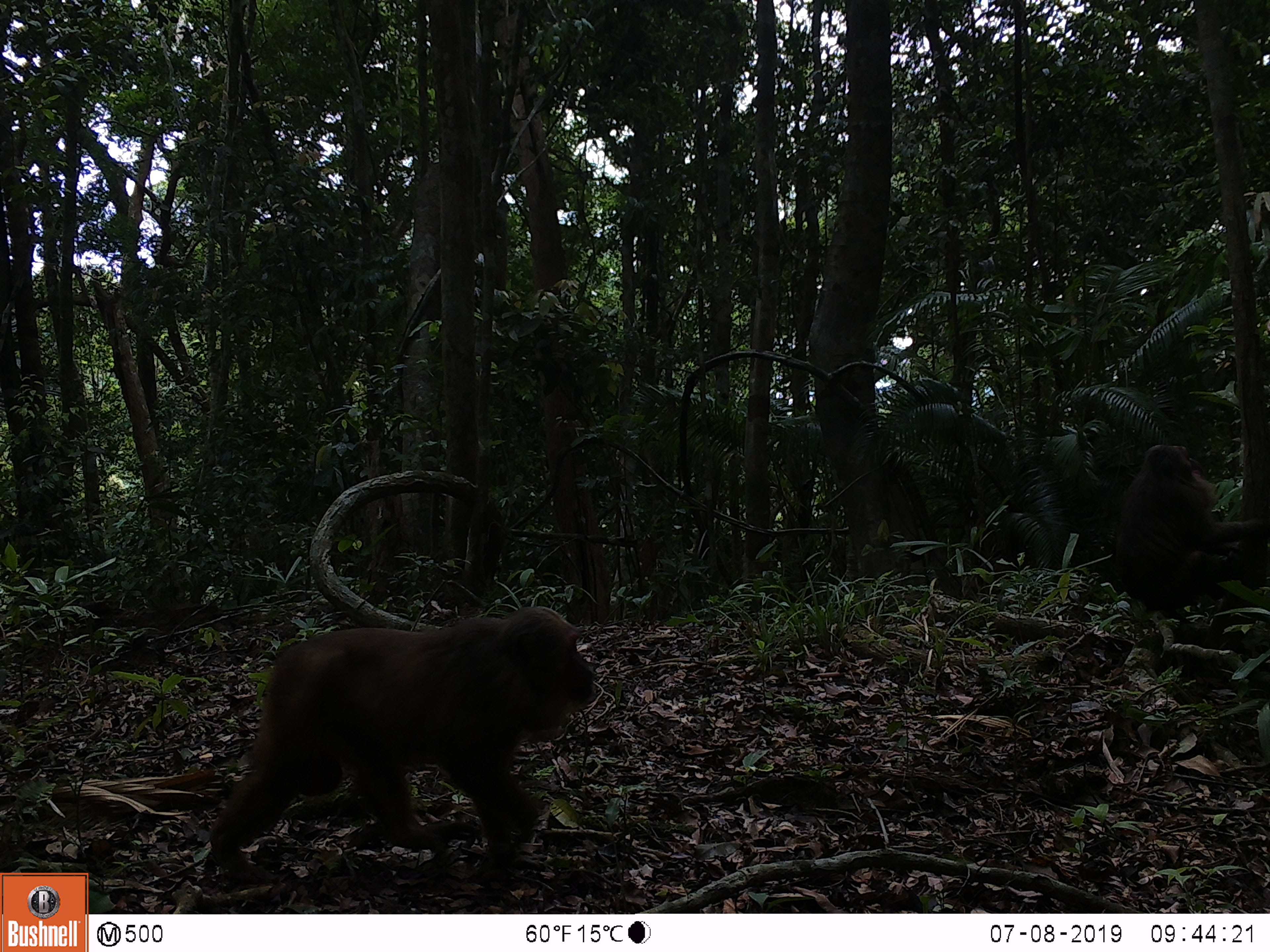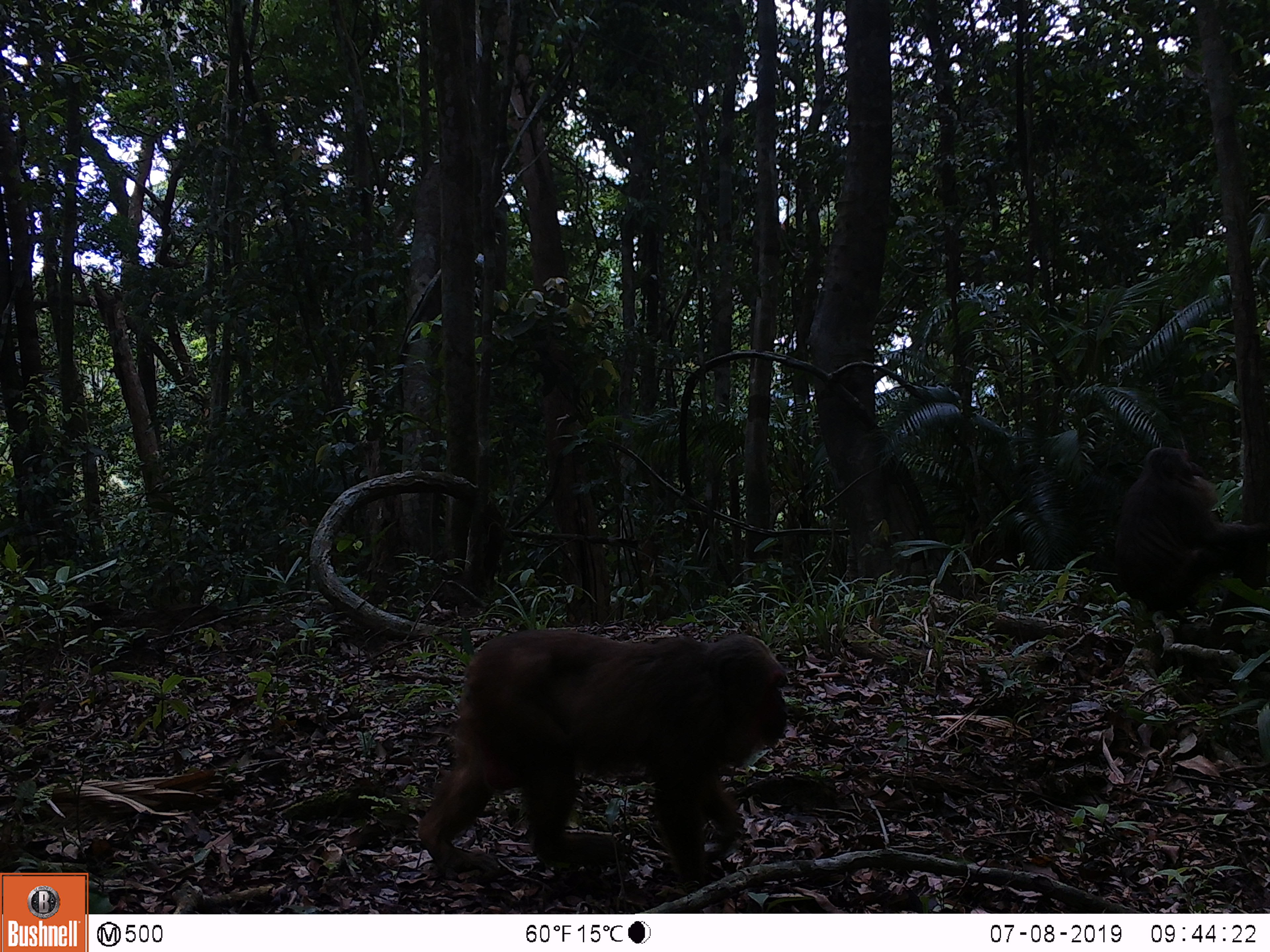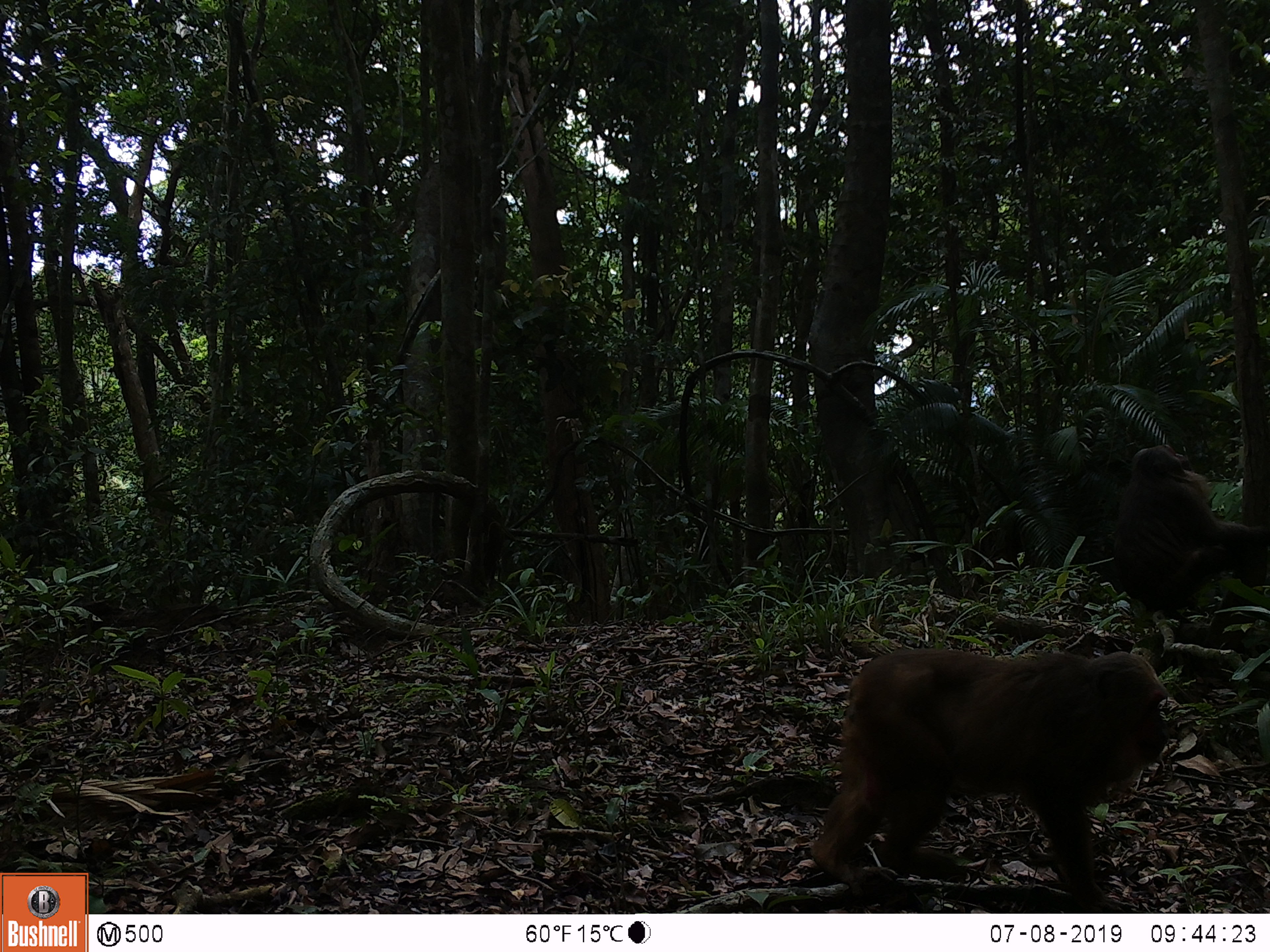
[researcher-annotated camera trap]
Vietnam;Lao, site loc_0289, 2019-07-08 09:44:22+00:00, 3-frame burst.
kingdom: Animalia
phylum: Chordata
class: Mammalia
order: Primates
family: Cercopithecidae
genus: Macaca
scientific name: Macaca arctoides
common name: stump-tailed macaque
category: stump tailed macaque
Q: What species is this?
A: Stump tailed macaque (stump-tailed macaque) (Macaca arctoides).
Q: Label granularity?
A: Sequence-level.